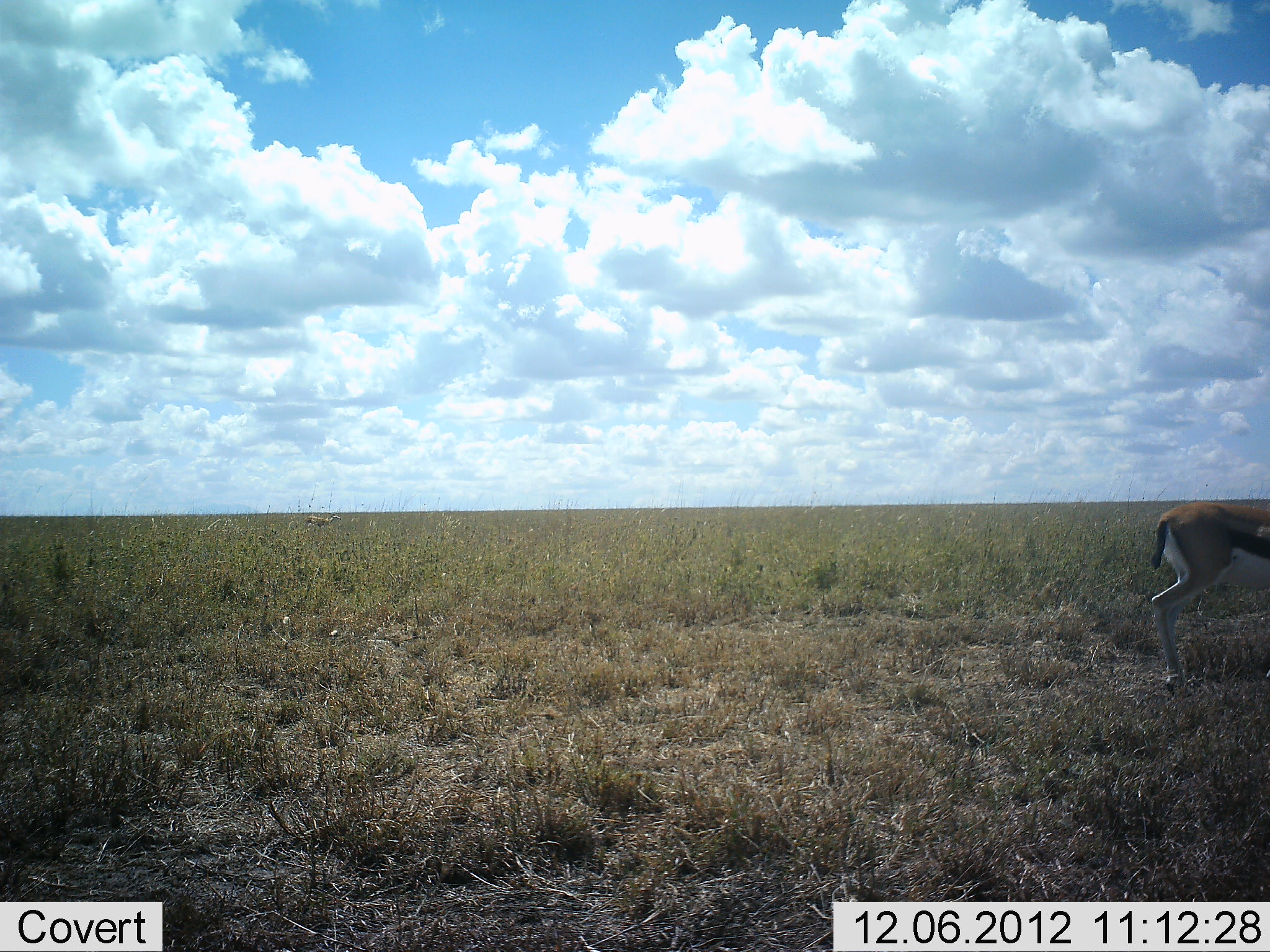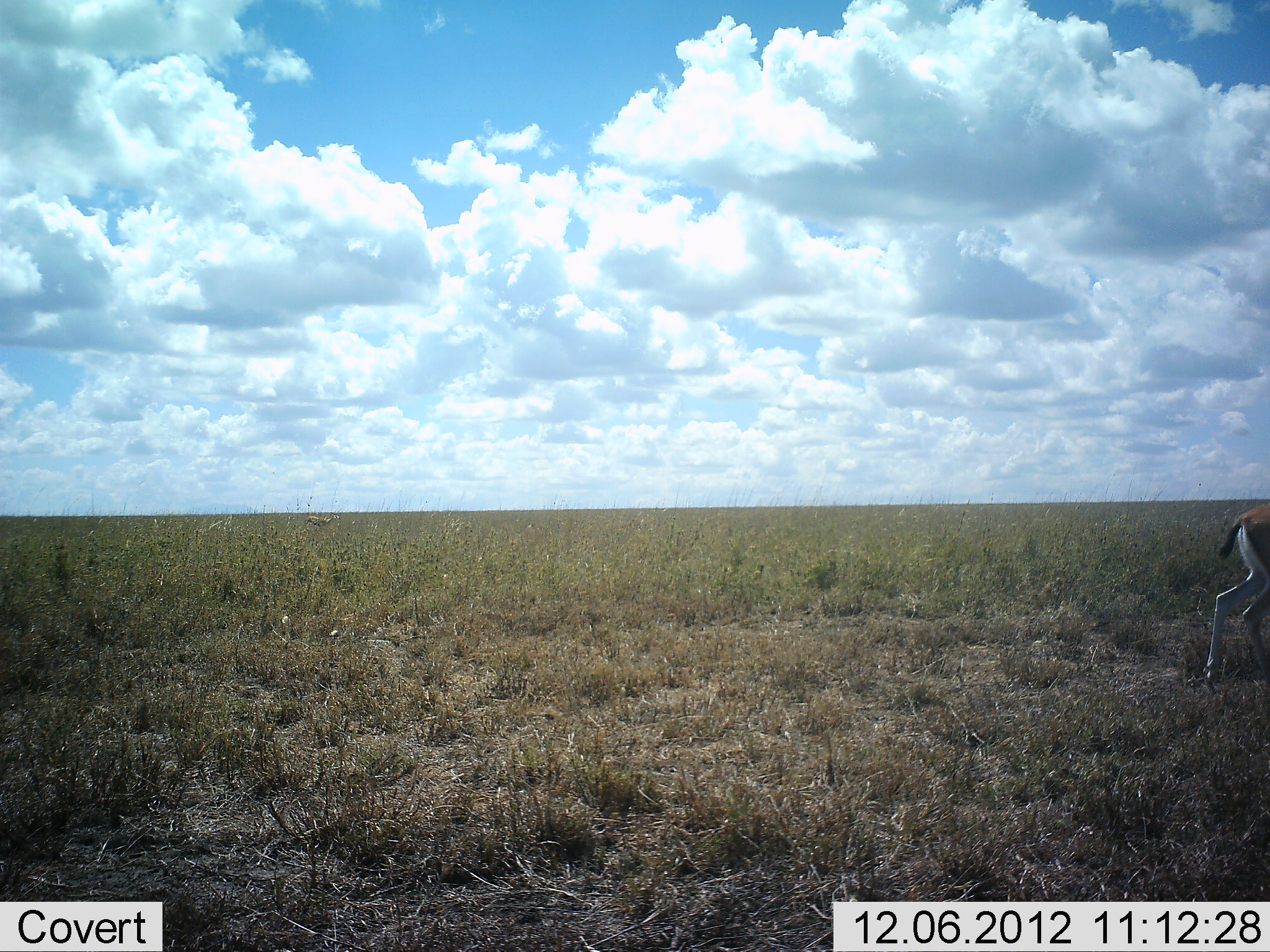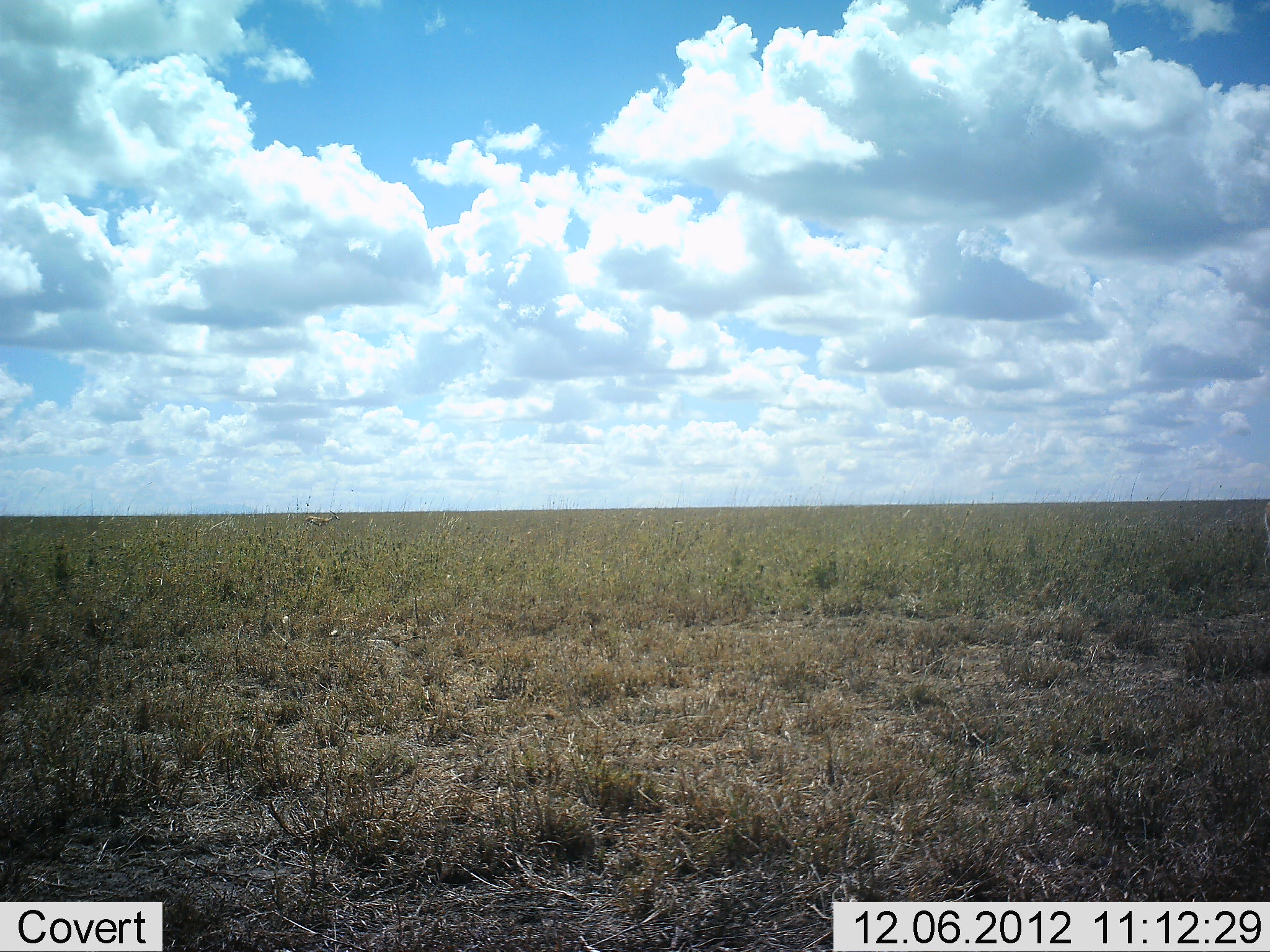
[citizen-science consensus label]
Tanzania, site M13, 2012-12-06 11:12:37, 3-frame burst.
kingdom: Animalia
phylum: Chordata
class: Mammalia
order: Artiodactyla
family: Bovidae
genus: Eudorcas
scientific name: Eudorcas thomsonii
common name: thomson's gazelle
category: gazellethomsons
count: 1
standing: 0%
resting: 0%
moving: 100%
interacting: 0%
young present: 0%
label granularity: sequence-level